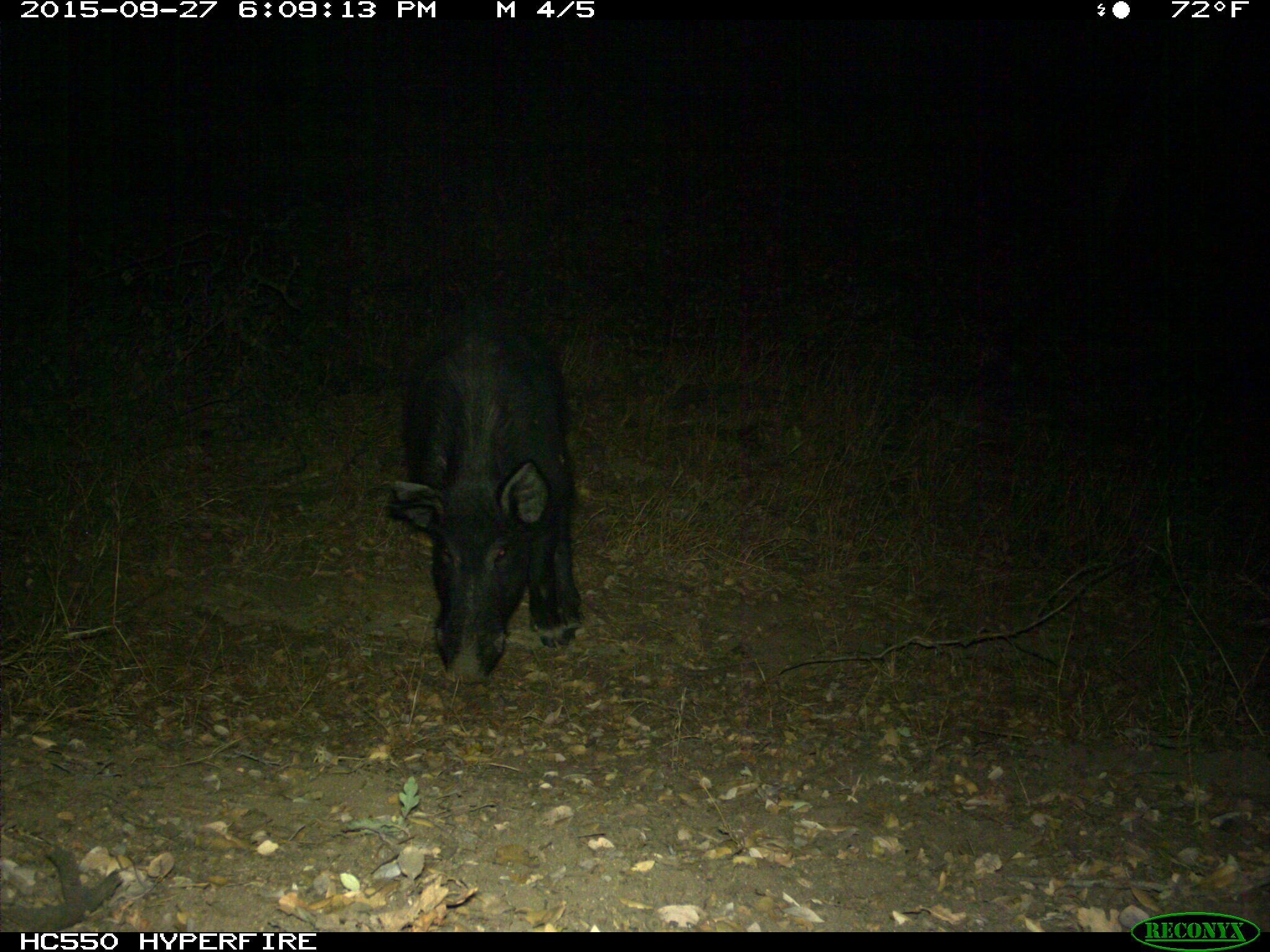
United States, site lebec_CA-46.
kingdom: Animalia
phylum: Chordata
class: Mammalia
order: Artiodactyla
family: Suidae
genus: Sus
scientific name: Sus scrofa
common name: wild boar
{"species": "Sus scrofa (wild boar)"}